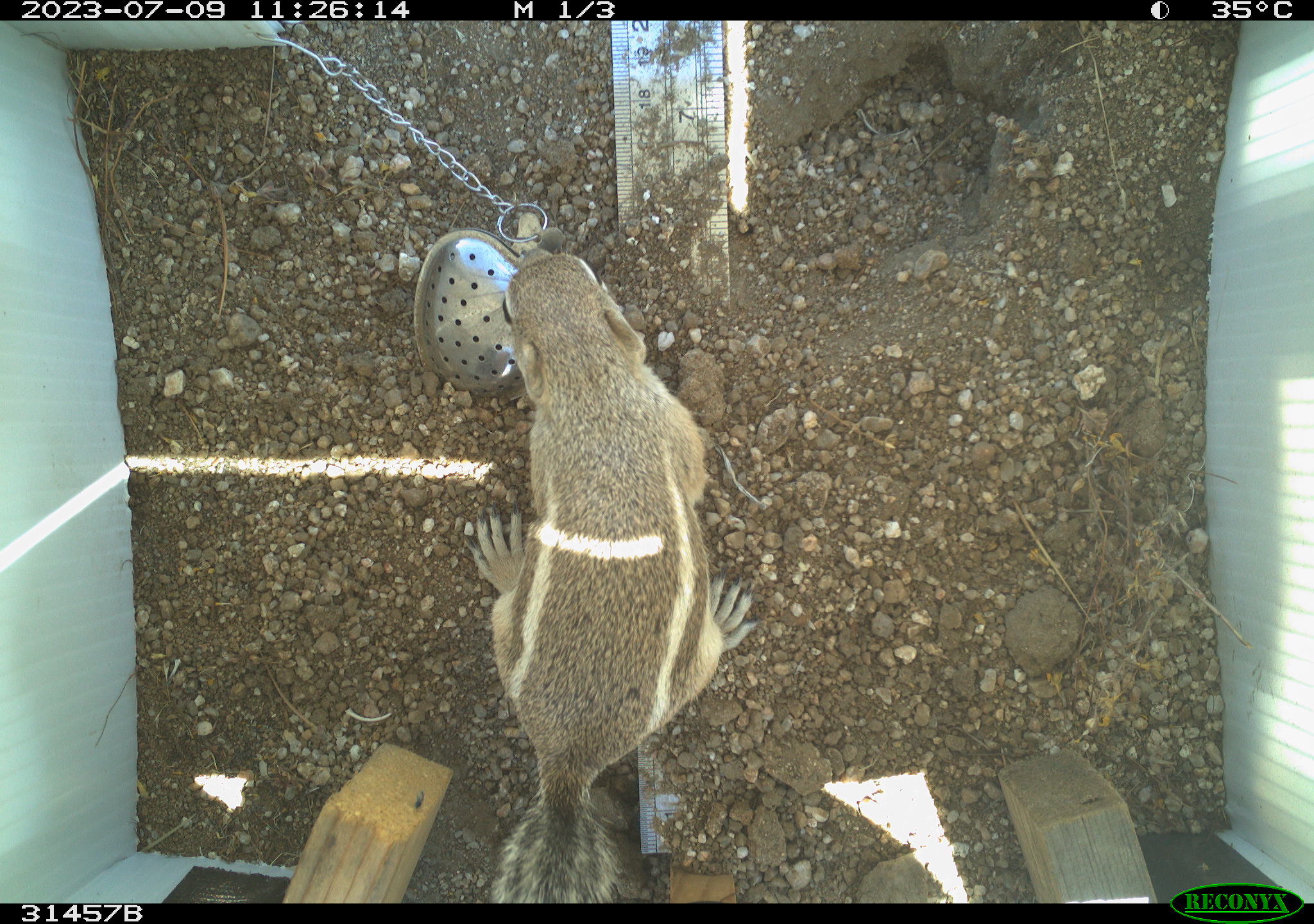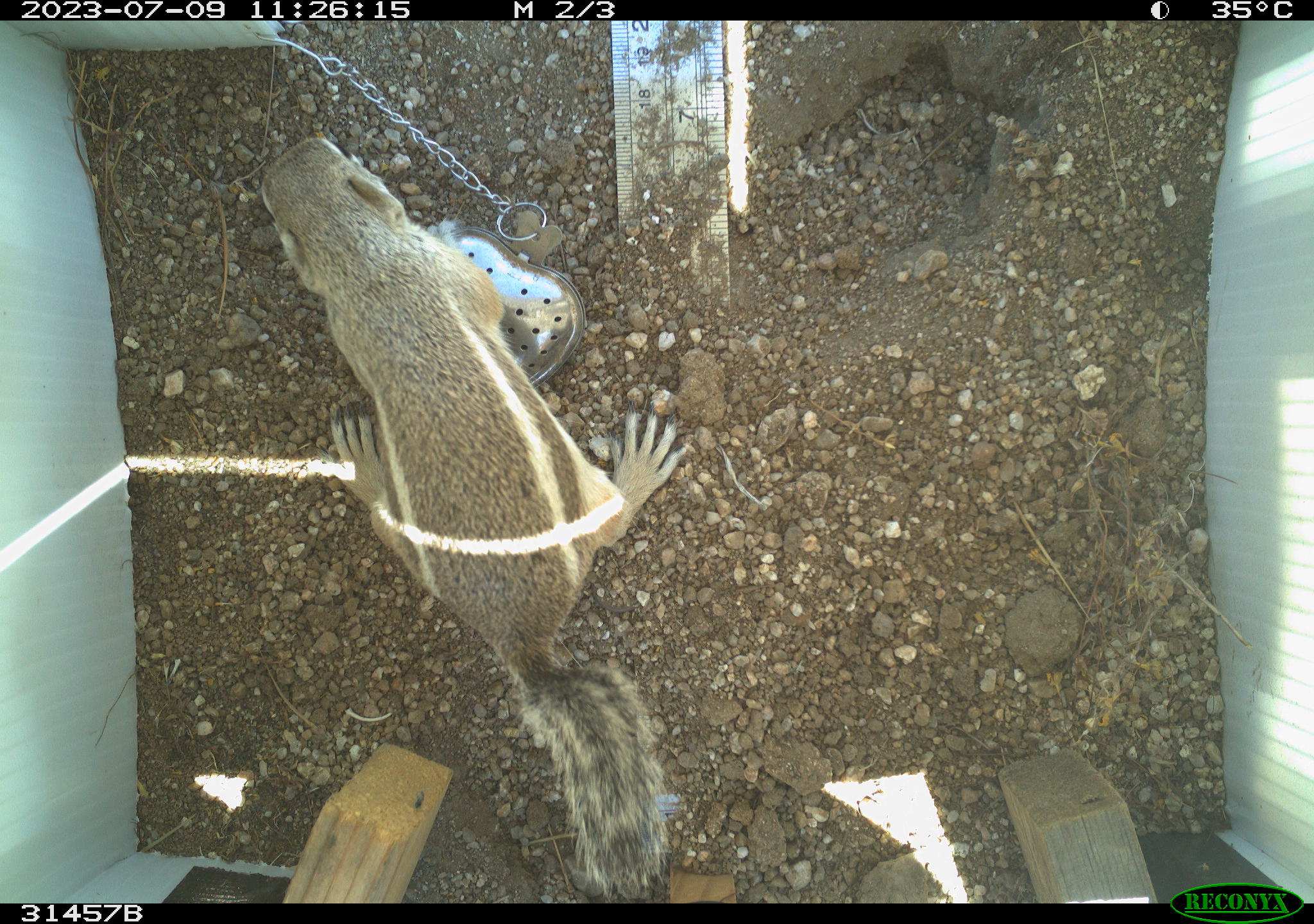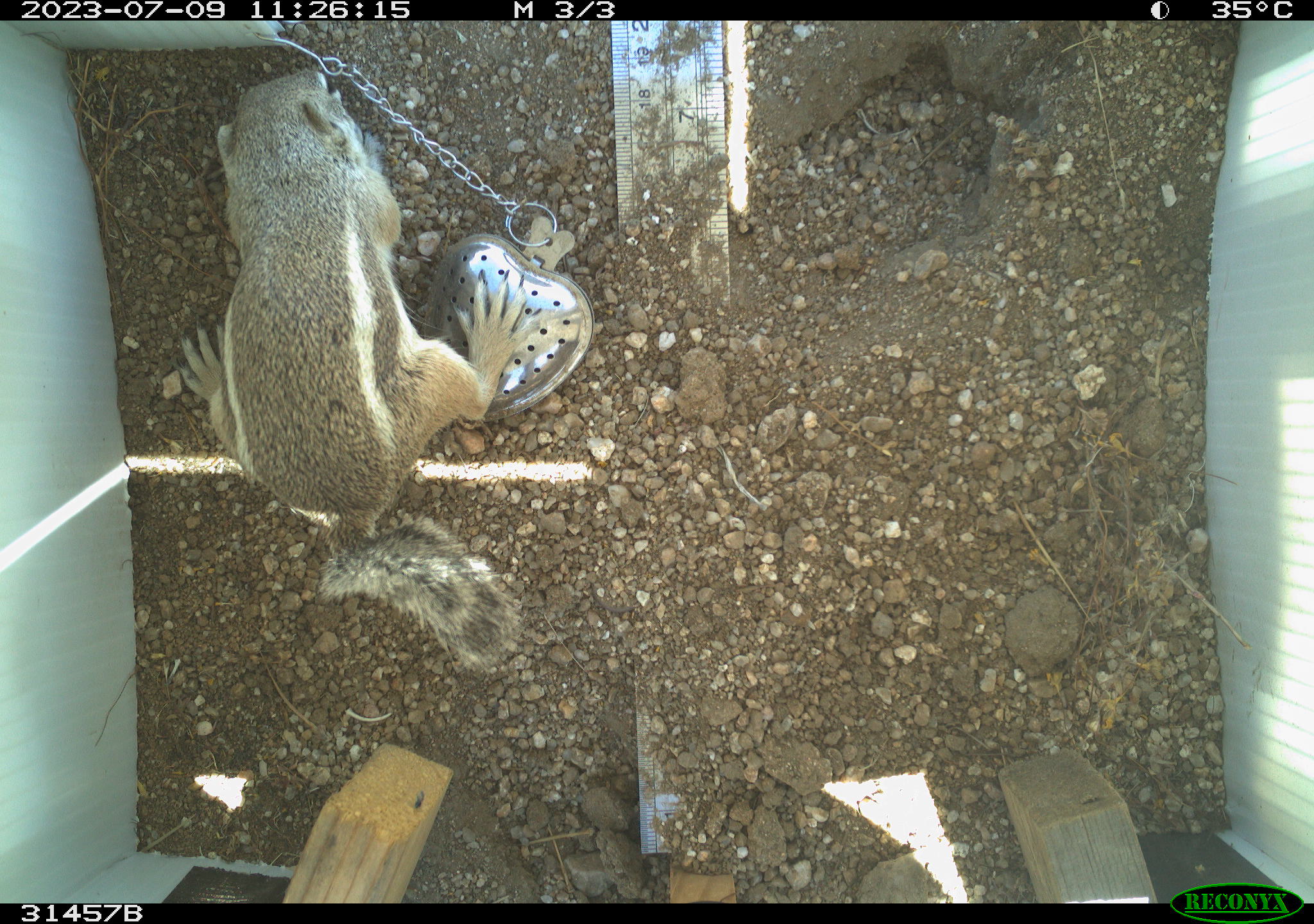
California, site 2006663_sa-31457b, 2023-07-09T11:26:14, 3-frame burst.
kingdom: Animalia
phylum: Chordata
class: Mammalia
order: Rodentia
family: Sciuridae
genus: Ammospermophilus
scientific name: Ammospermophilus leucurus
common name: white-tailed antelope squirrel